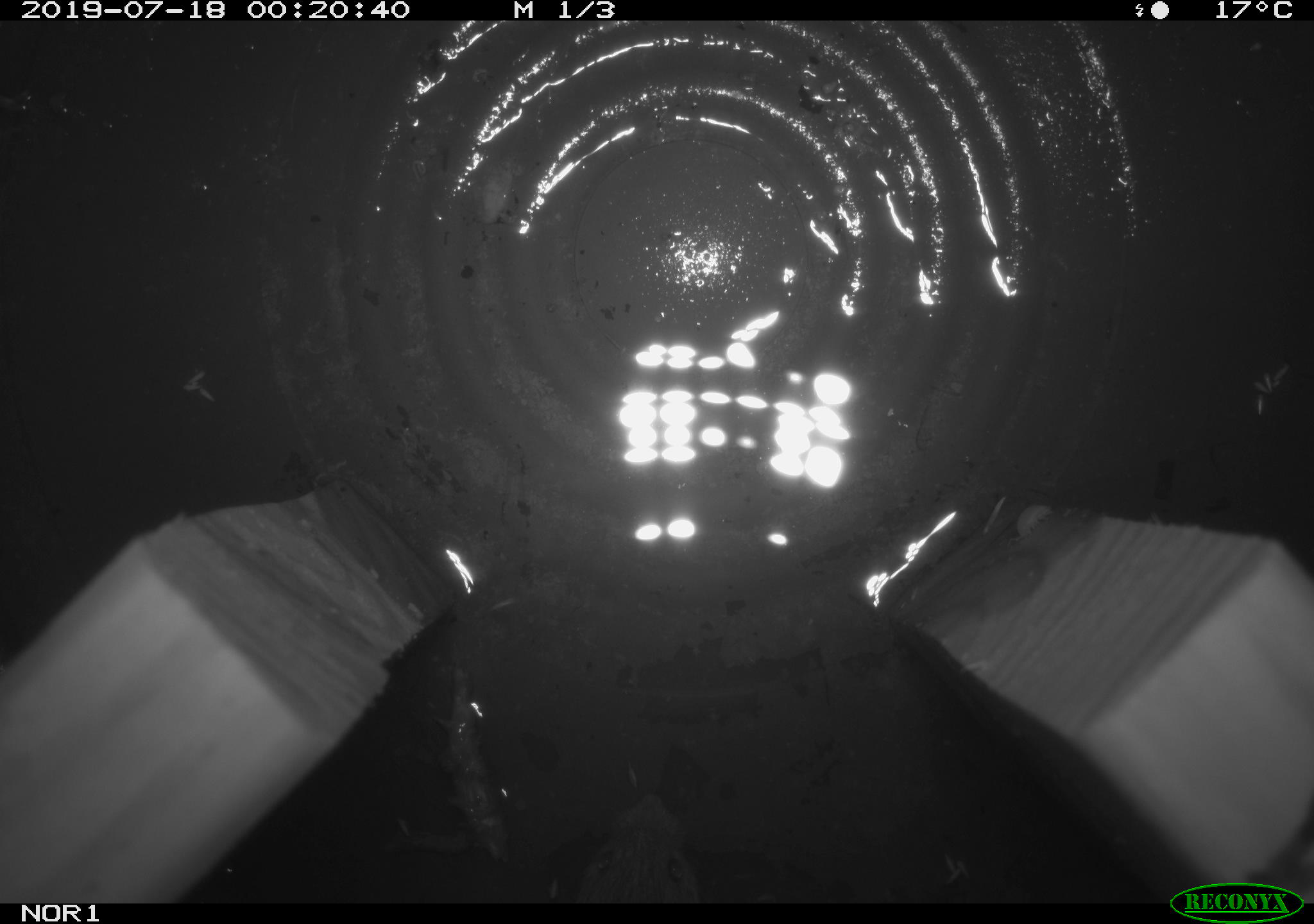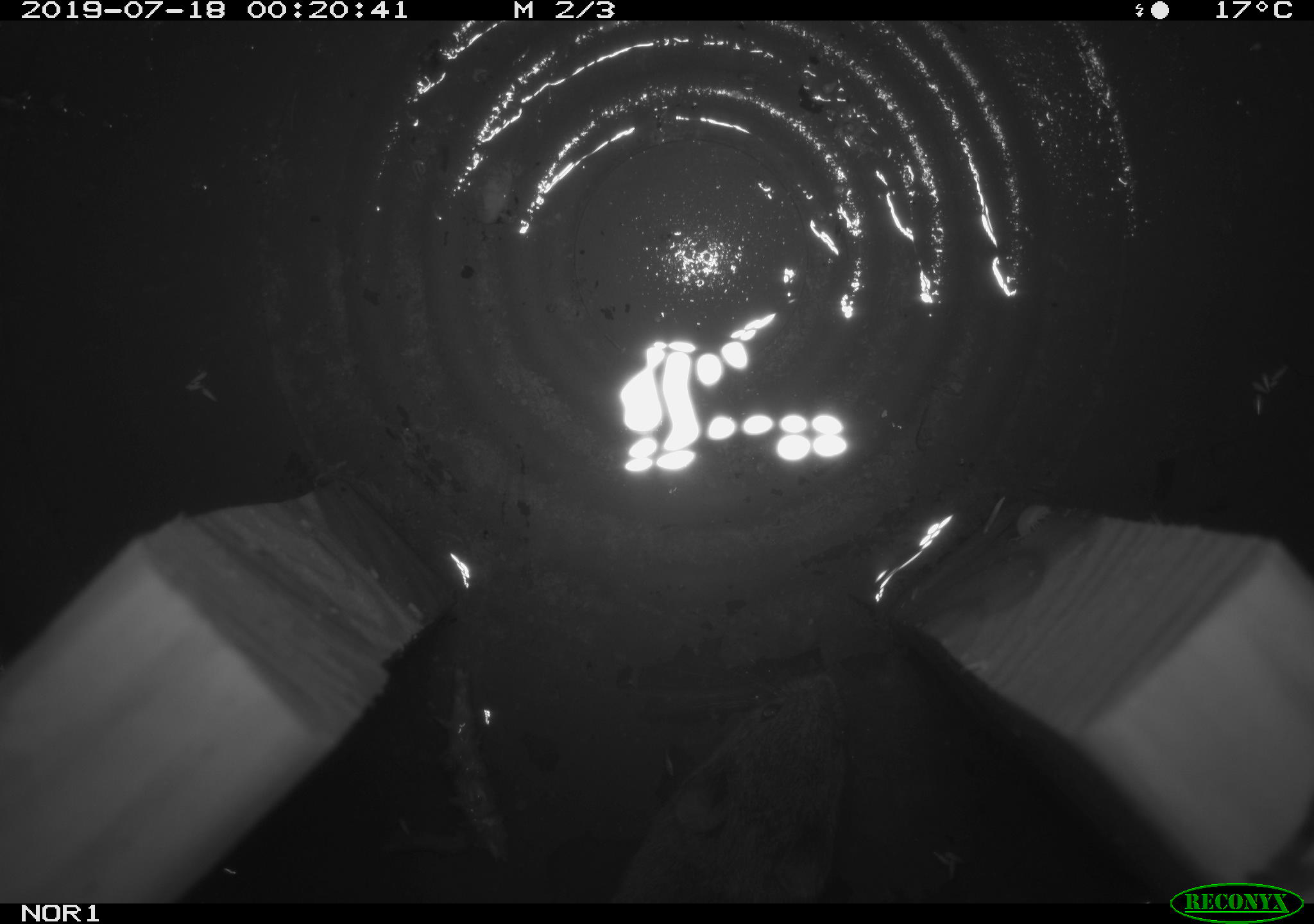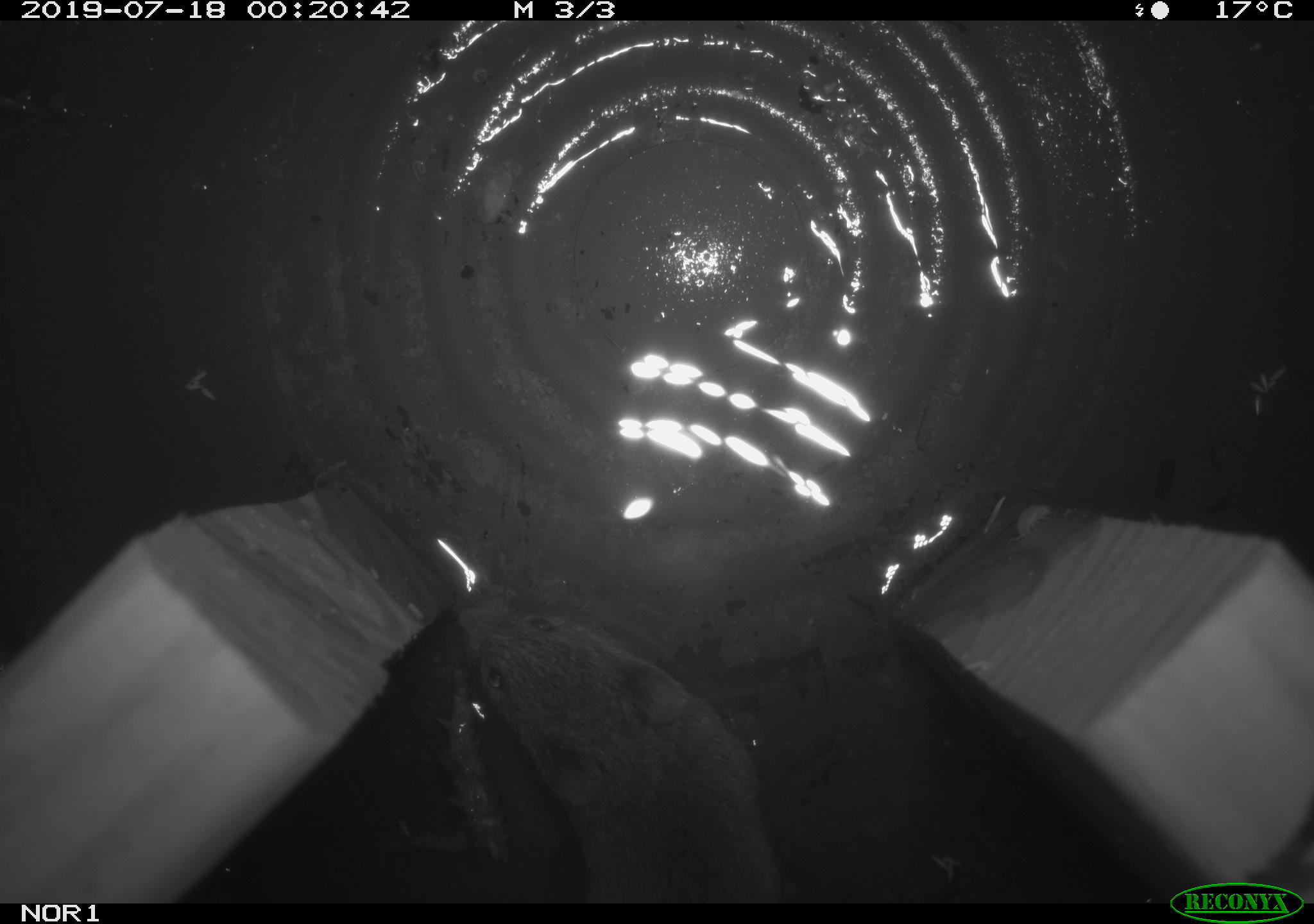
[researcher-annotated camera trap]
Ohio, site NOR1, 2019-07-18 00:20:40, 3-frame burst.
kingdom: Animalia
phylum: Chordata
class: Mammalia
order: Rodentia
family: Cricetidae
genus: Microtus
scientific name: Microtus pennsylvanicus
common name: meadow vole